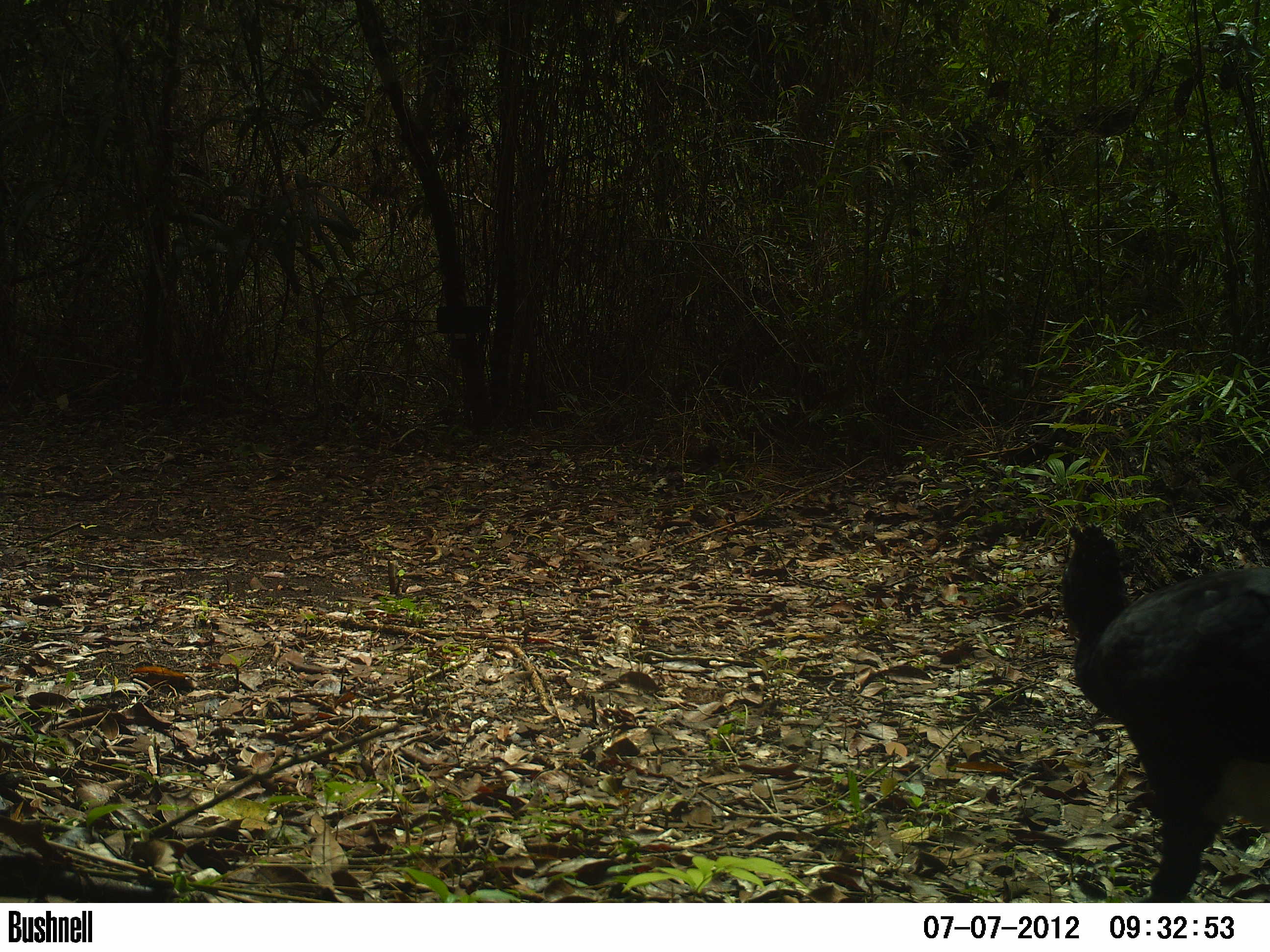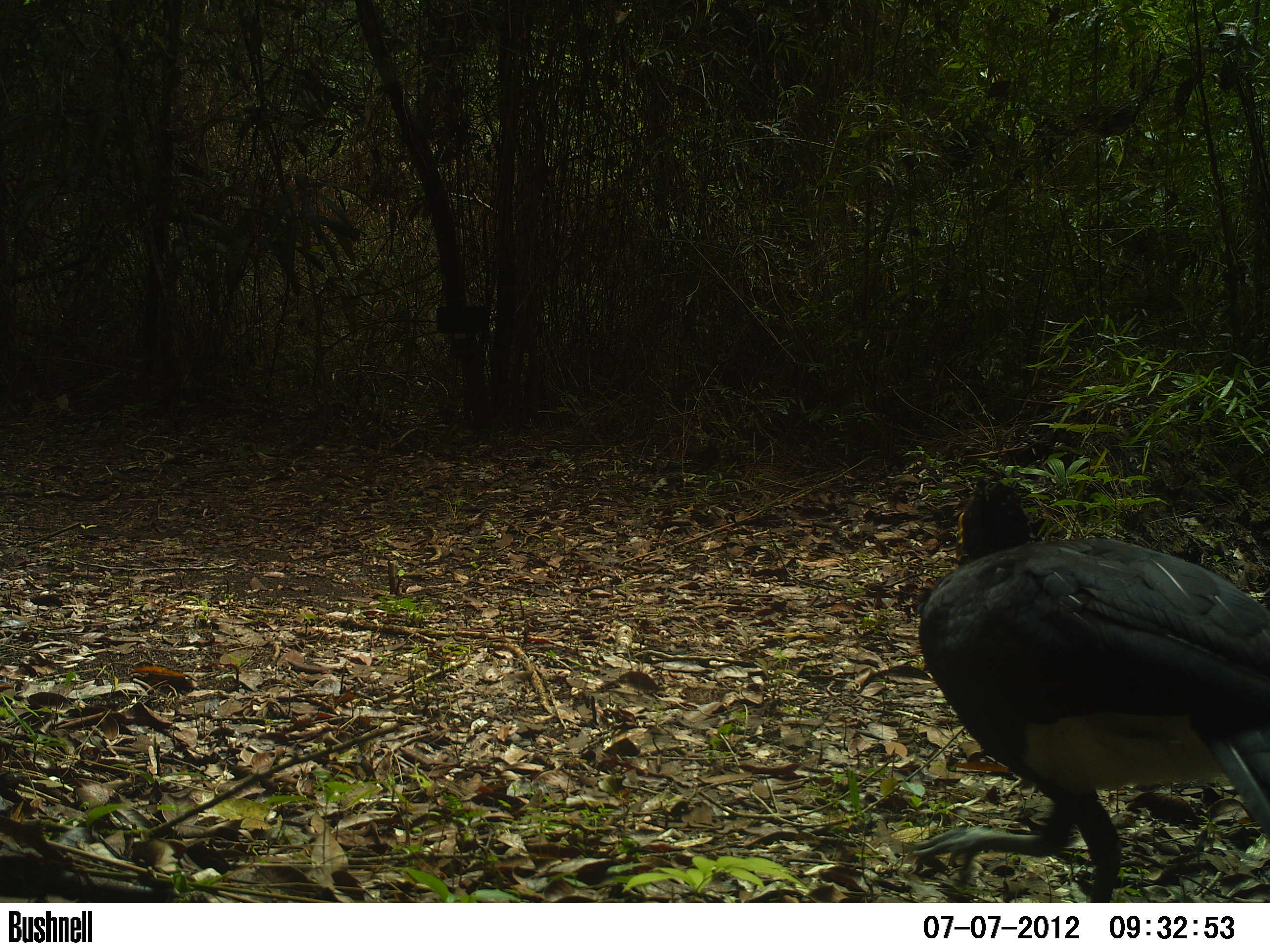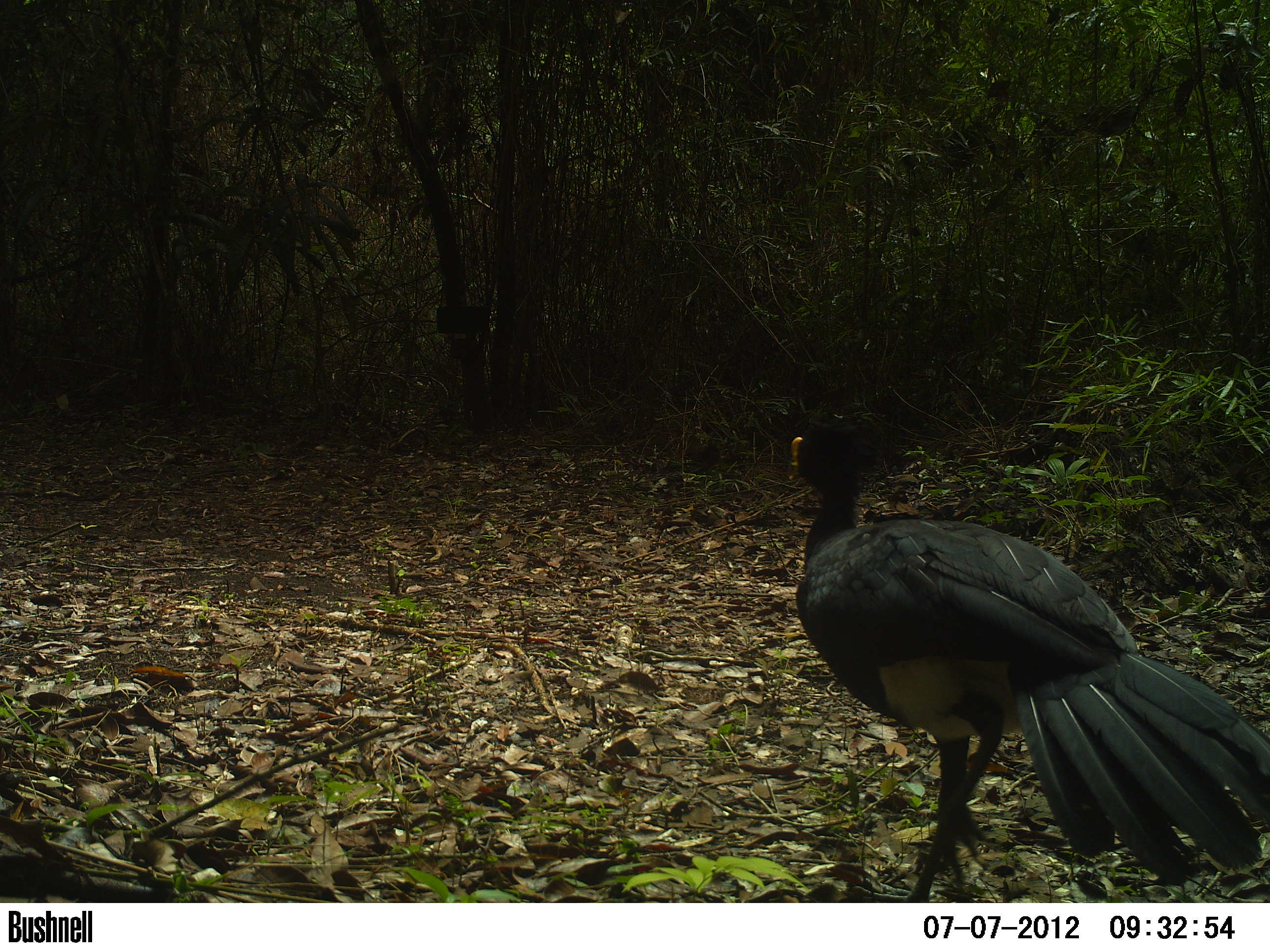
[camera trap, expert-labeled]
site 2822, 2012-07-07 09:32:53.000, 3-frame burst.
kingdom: Animalia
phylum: Chordata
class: Aves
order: Galliformes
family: Cracidae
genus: Crax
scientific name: Crax rubra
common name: great curassow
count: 1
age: adult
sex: male